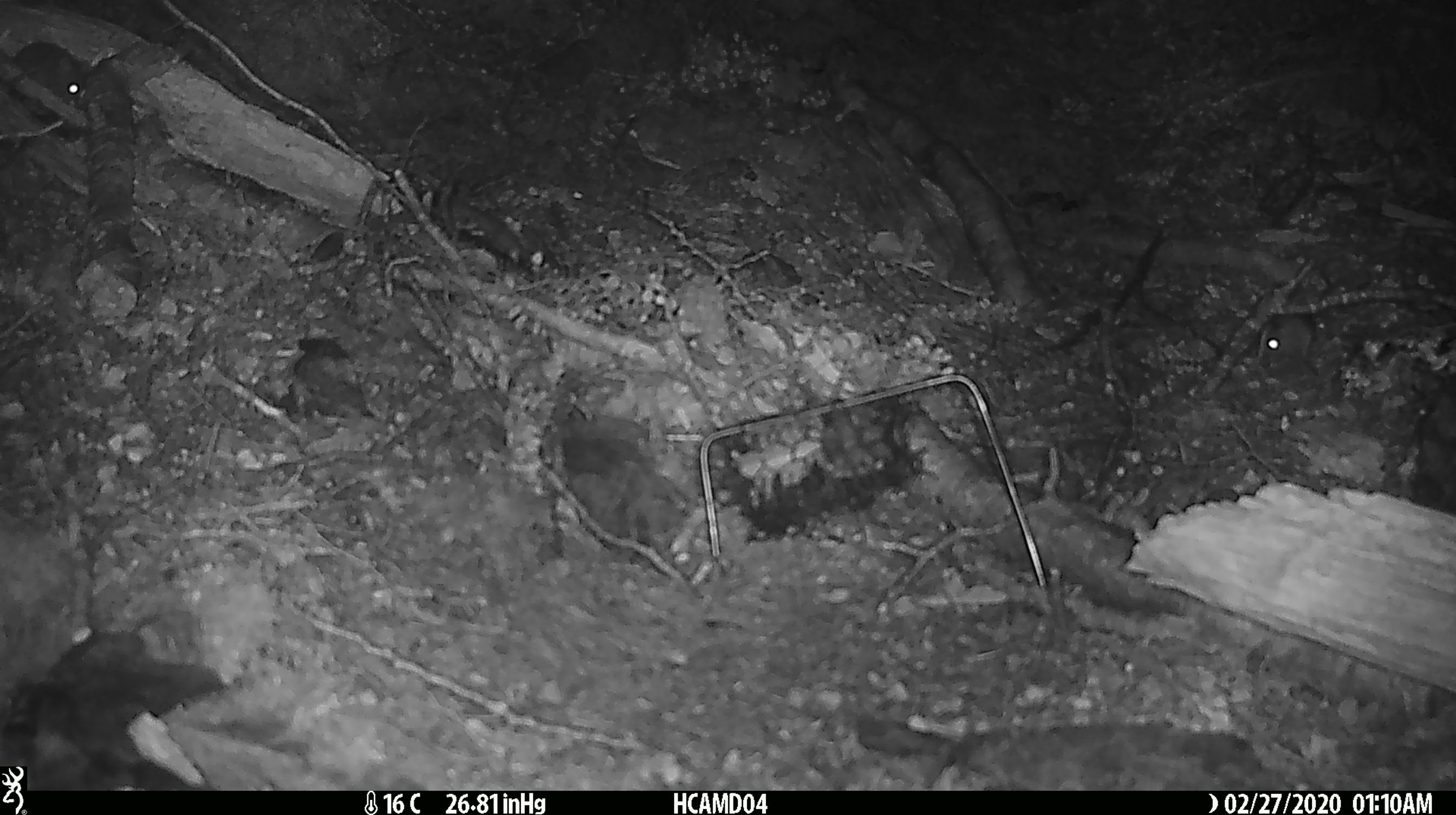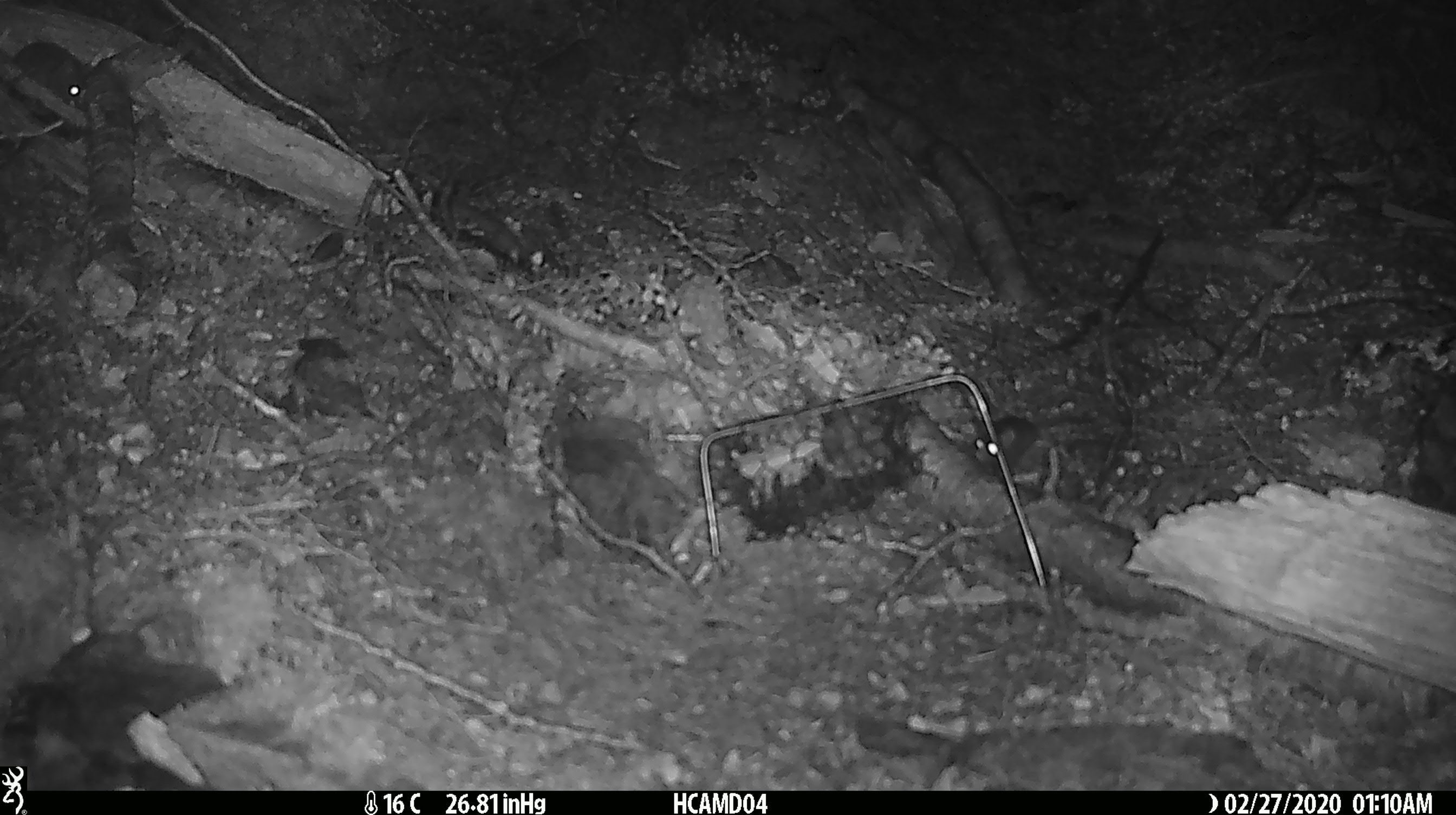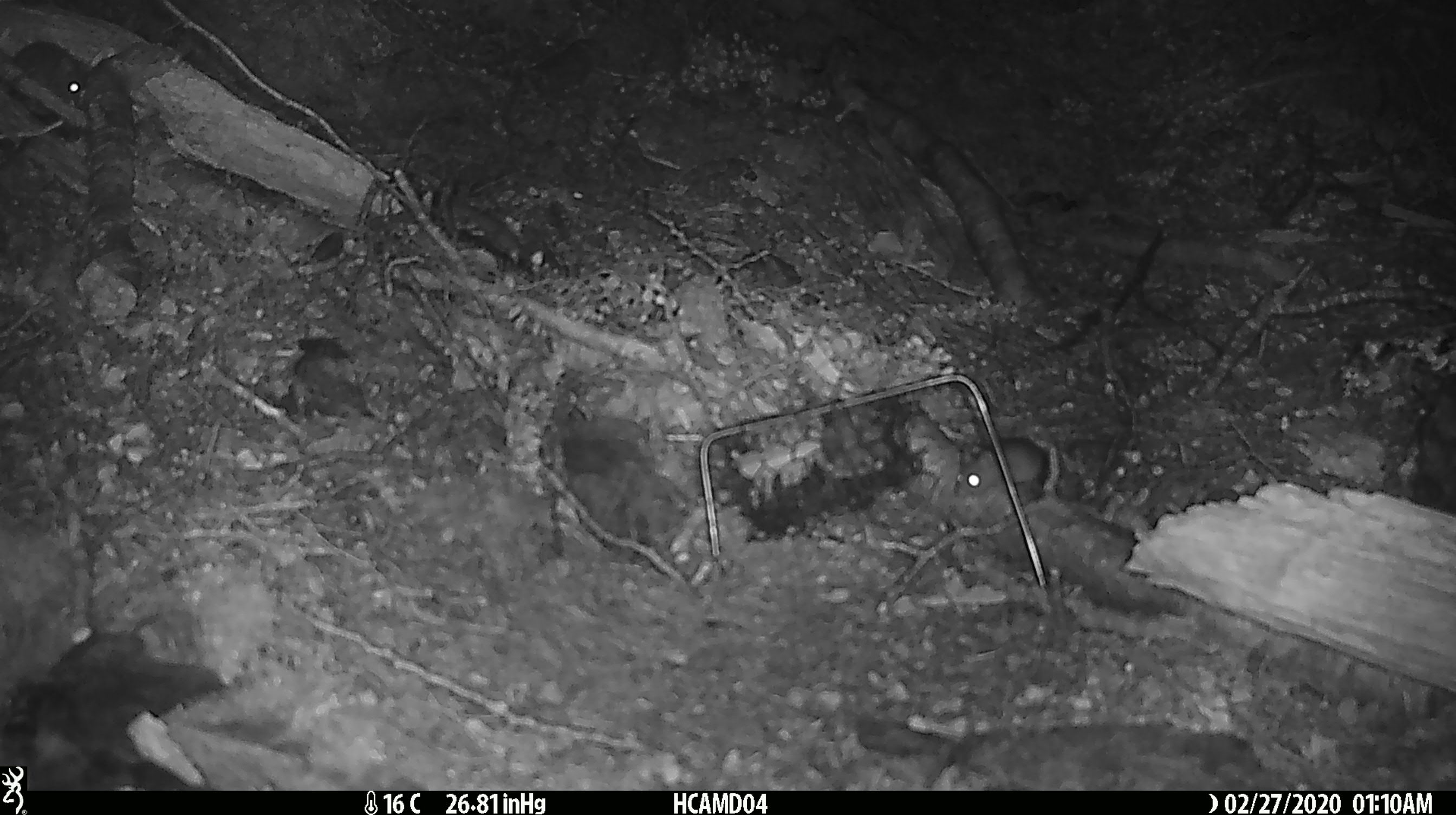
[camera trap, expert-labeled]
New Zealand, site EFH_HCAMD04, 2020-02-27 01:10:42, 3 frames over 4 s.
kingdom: Animalia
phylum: Chordata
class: Mammalia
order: Rodentia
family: Muridae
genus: Mus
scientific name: Mus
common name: mouse